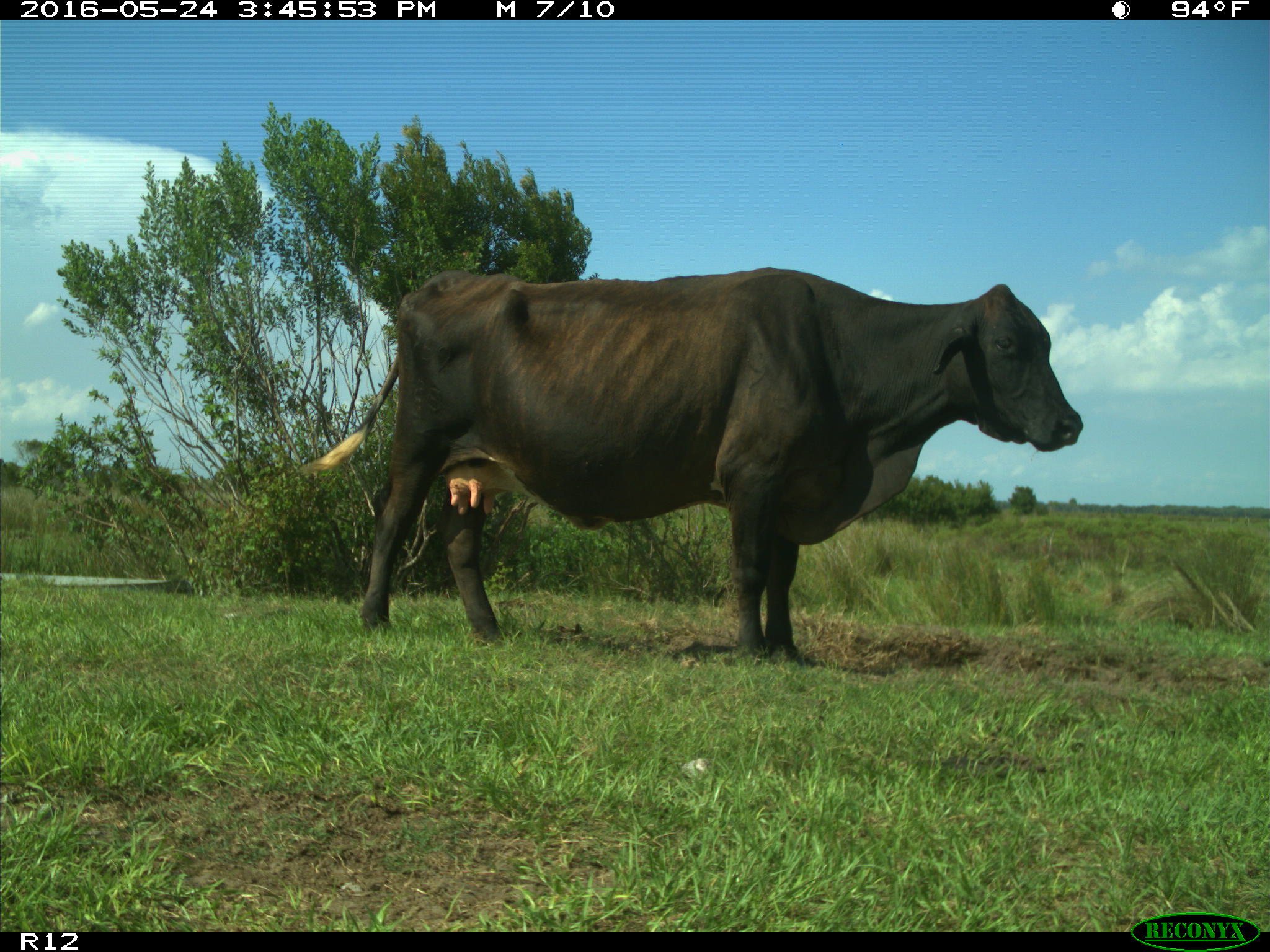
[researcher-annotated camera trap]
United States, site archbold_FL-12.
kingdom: Animalia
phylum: Chordata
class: Mammalia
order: Artiodactyla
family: Bovidae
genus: Bos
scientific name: Bos taurus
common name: domestic cow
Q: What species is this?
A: Bos taurus (domestic cow).